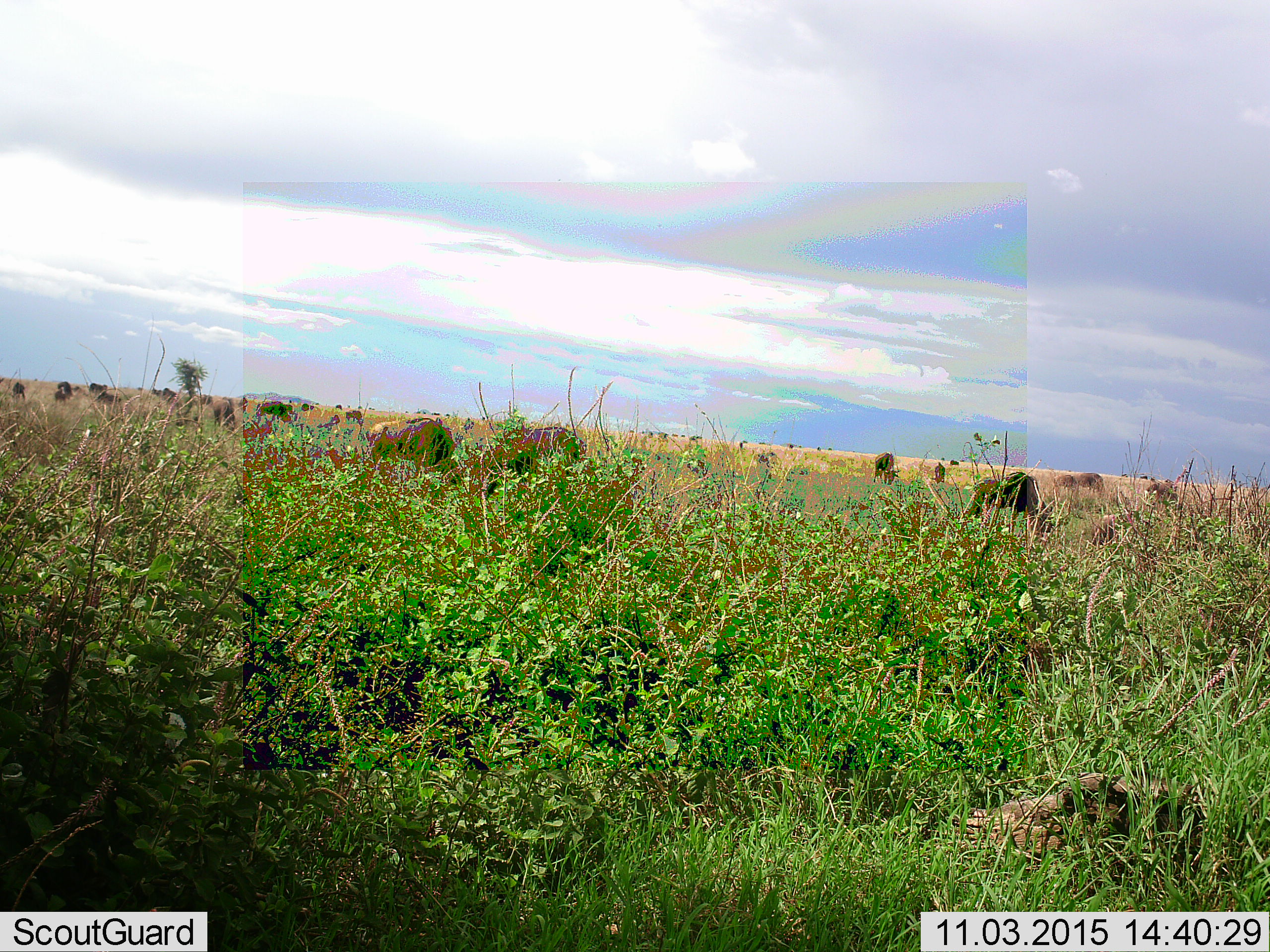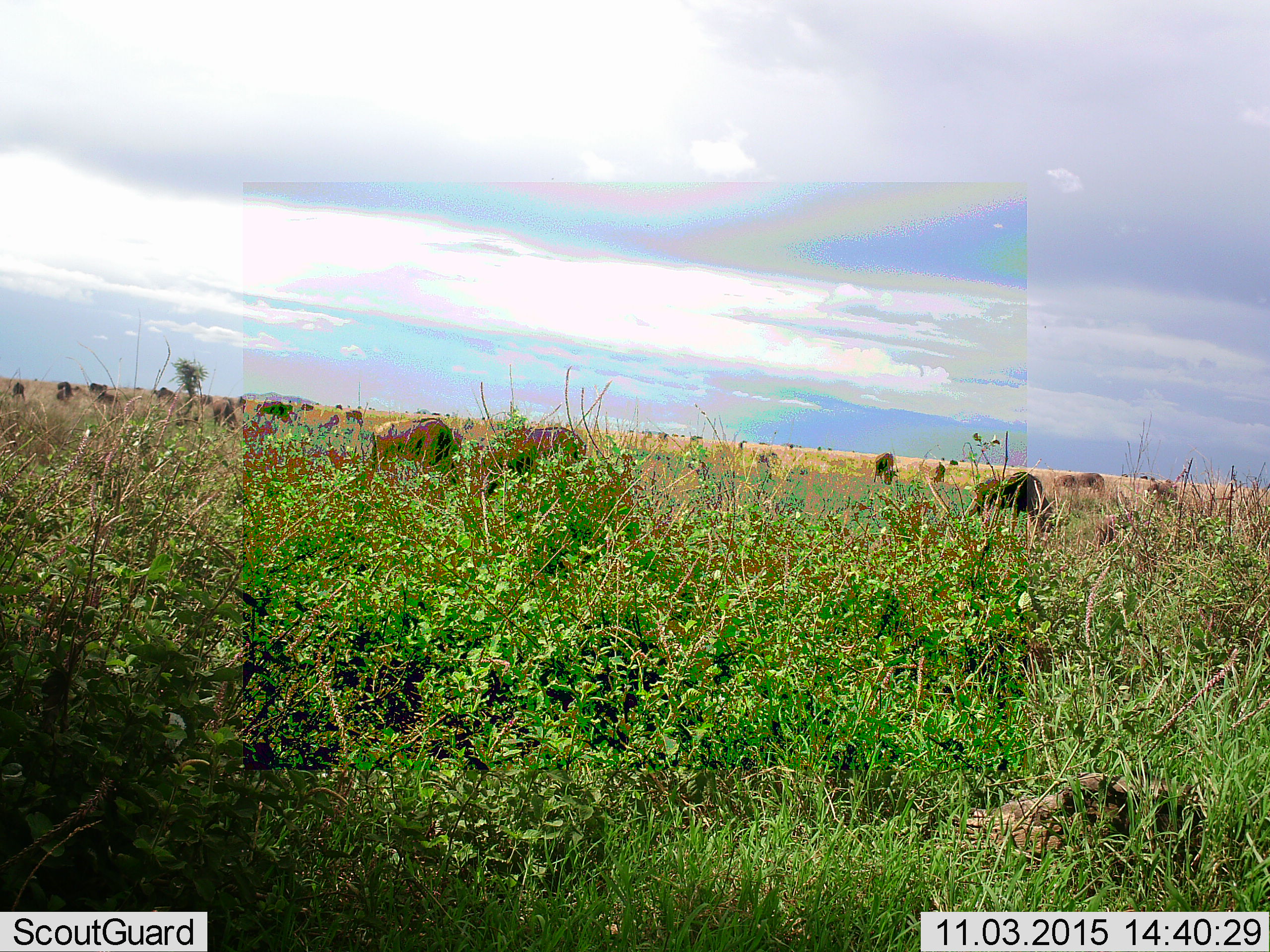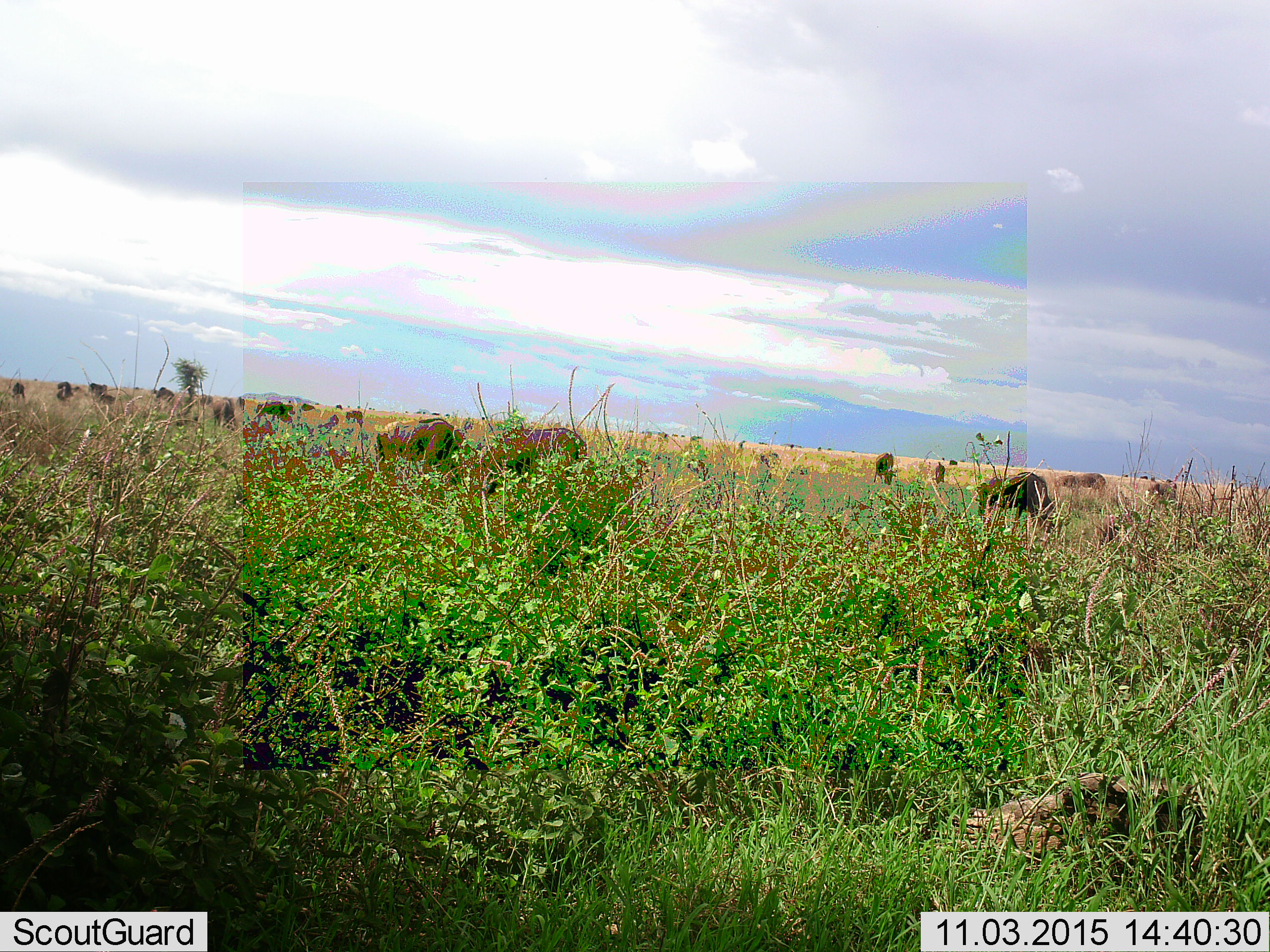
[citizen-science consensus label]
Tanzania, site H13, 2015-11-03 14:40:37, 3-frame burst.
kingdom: Animalia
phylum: Chordata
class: Mammalia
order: Artiodactyla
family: Bovidae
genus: Connochaetes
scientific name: Connochaetes taurinus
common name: blue wildebeest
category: wildebeest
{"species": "wildebeest (blue wildebeest) (Connochaetes taurinus)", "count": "11-50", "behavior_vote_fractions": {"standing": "33%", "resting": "11%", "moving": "44%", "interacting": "11%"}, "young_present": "11%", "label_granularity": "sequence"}